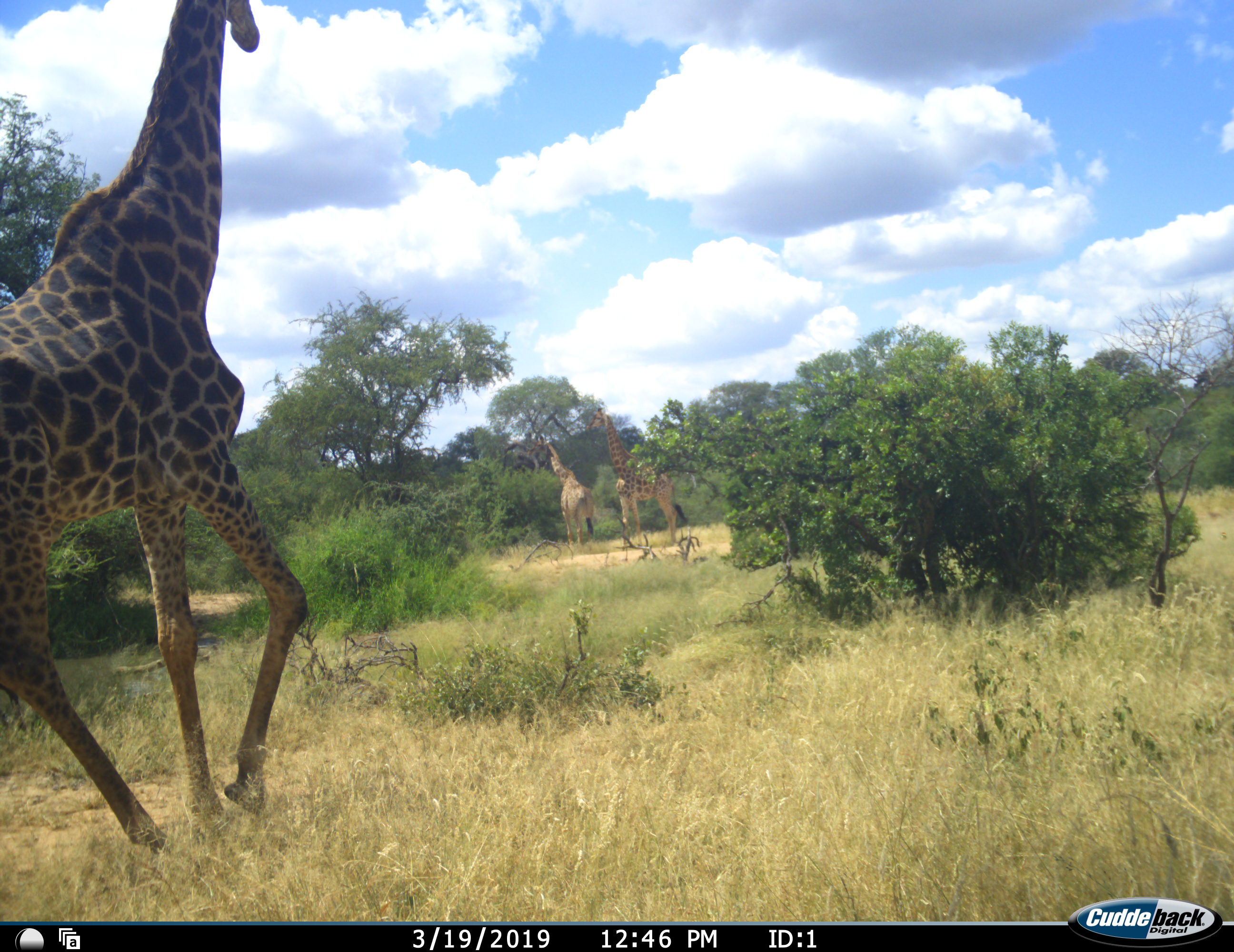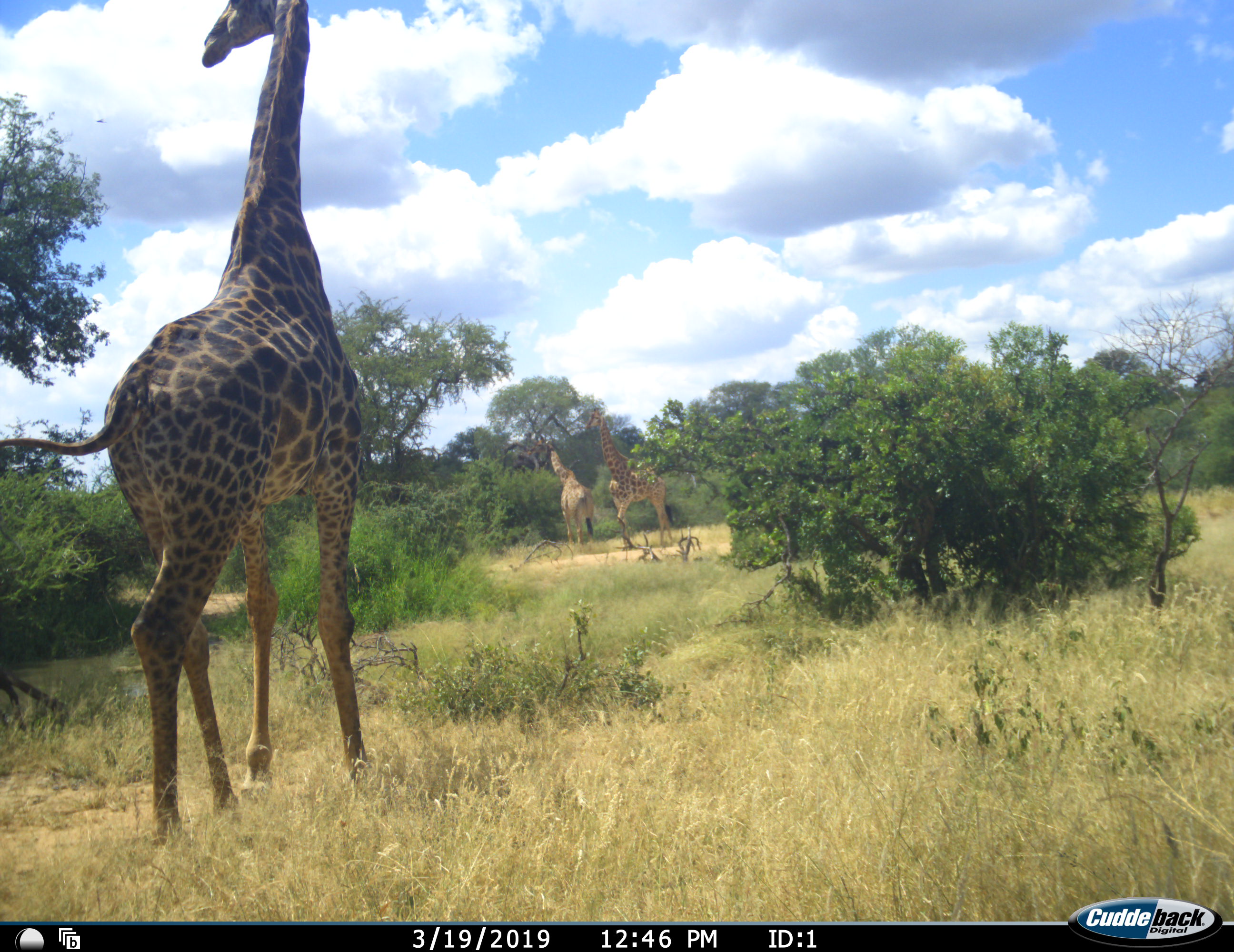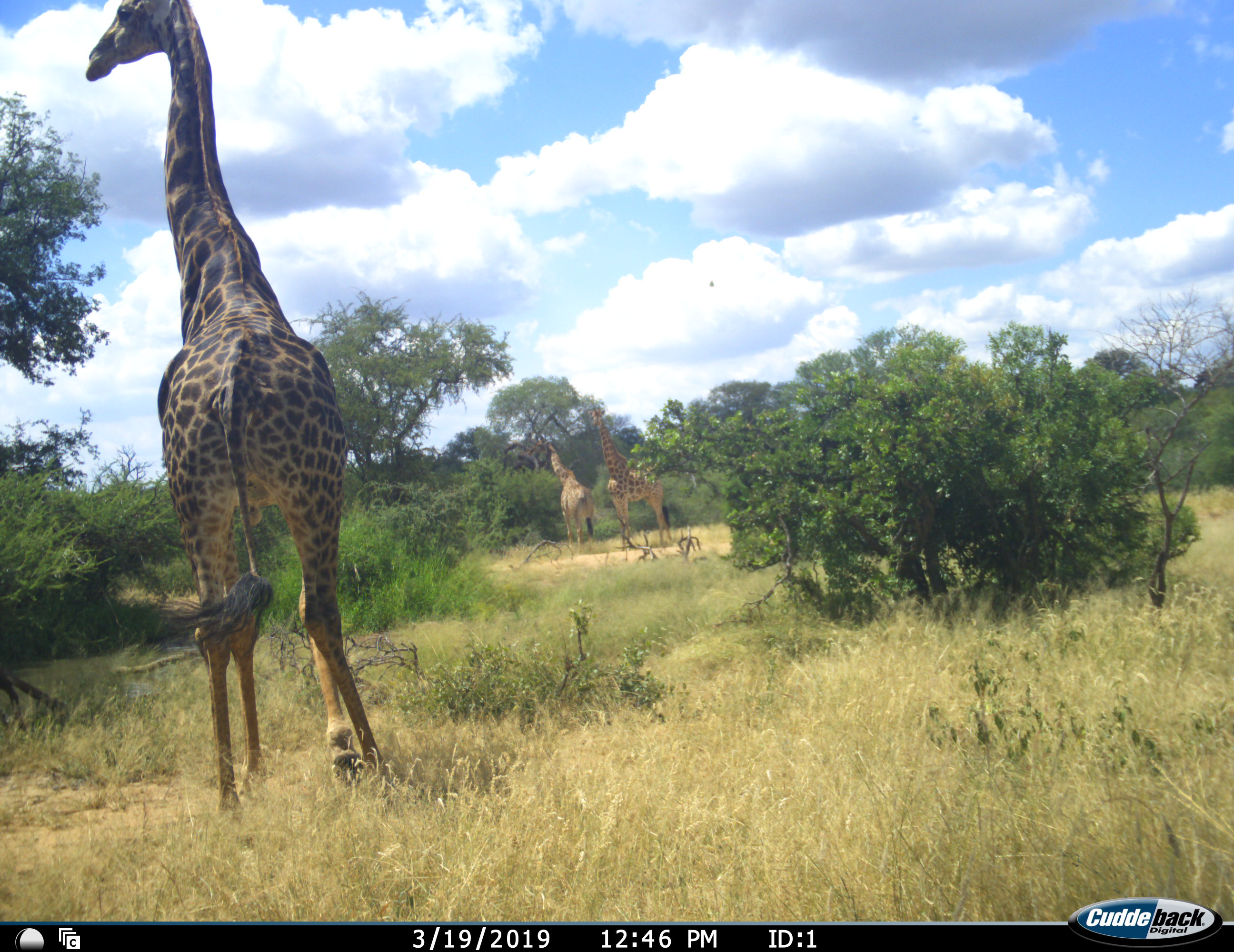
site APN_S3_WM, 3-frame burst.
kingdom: Animalia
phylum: Chordata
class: Mammalia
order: Artiodactyla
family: Giraffidae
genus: Giraffa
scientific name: Giraffa camelopardalis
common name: giraffe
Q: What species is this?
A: Giraffe (Giraffa camelopardalis).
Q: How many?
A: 3.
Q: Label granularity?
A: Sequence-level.